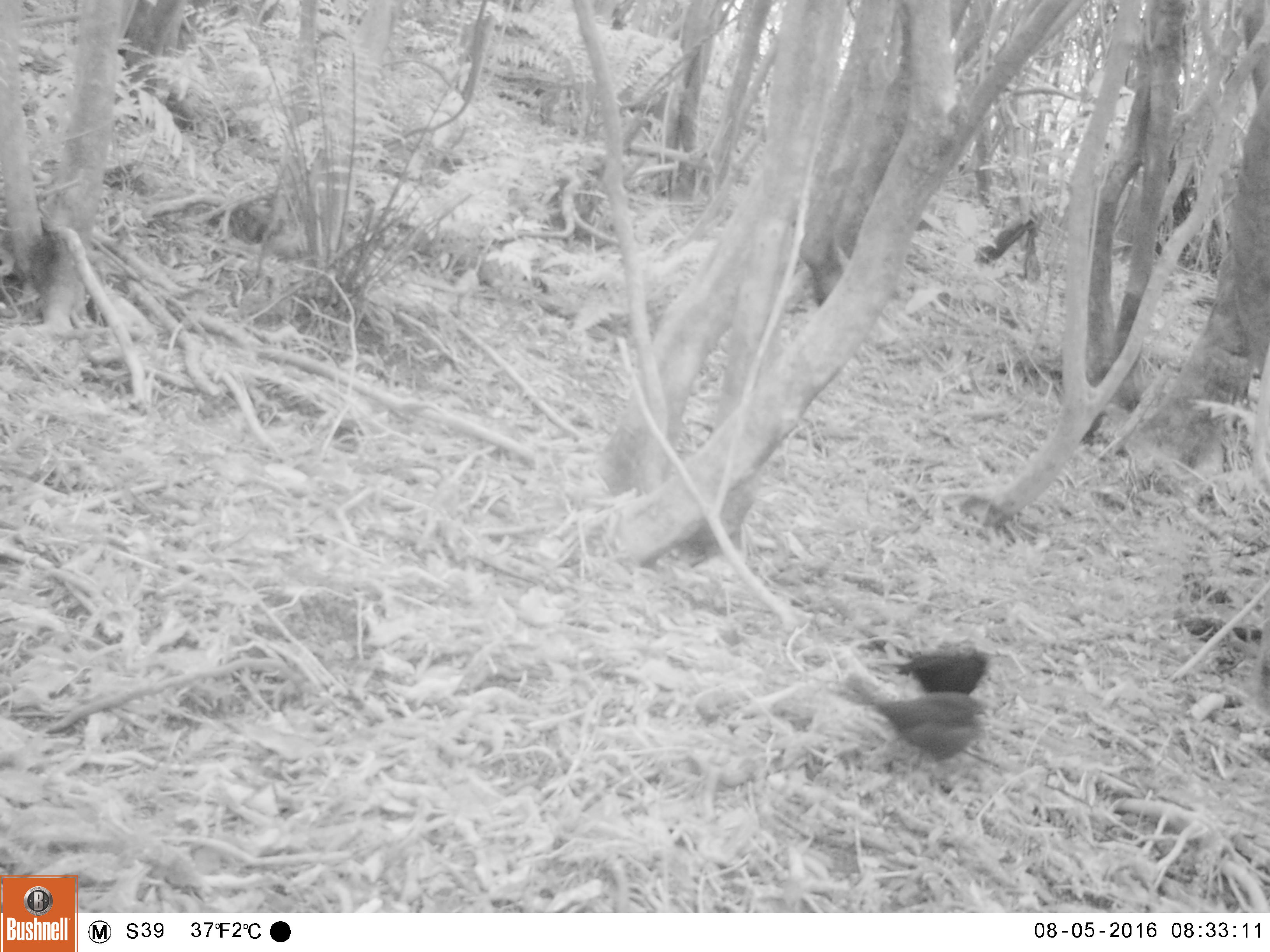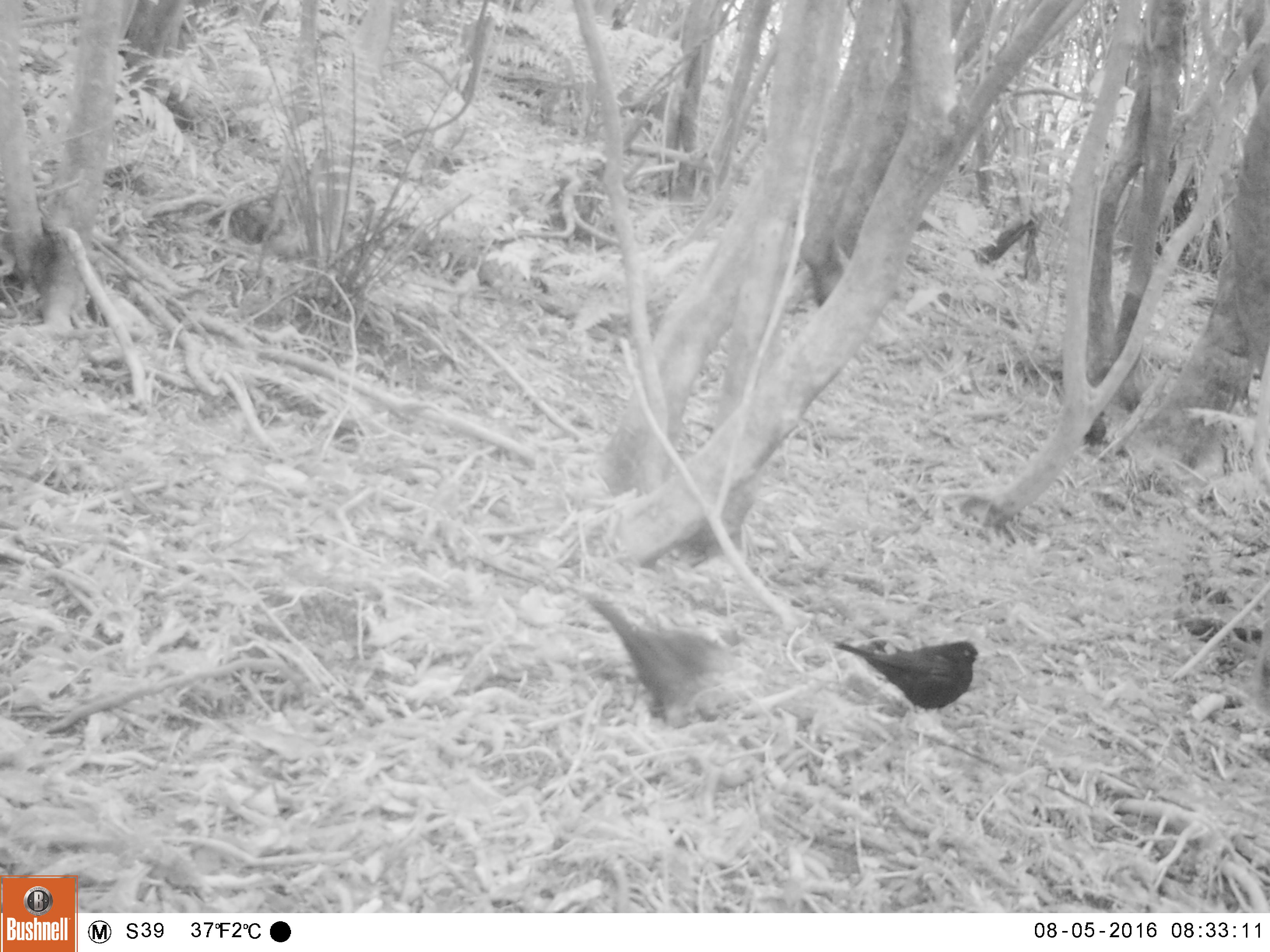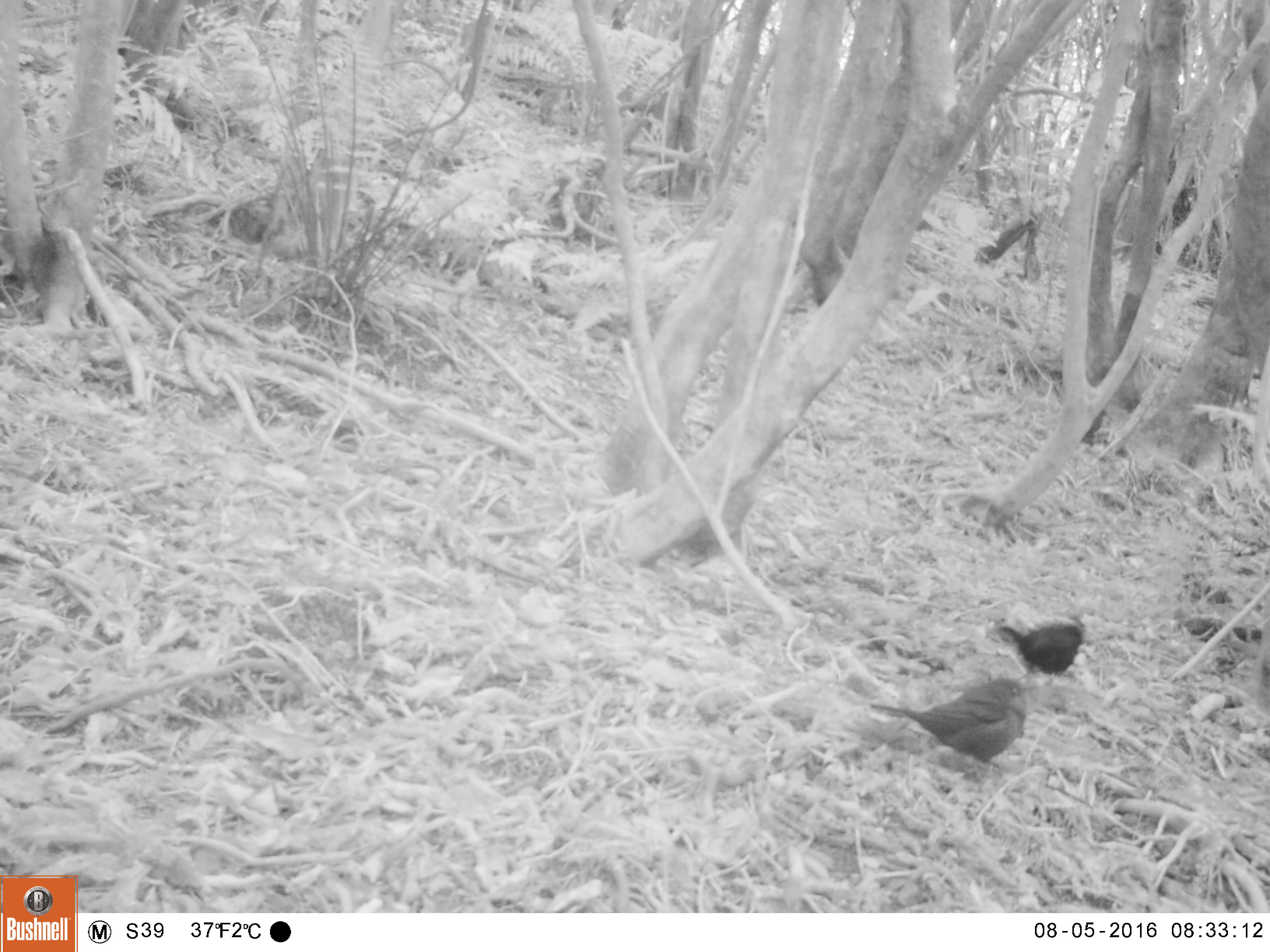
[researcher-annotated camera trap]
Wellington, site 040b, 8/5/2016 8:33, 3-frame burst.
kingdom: Animalia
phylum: Chordata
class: Aves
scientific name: Aves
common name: bird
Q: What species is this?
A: Bird (Aves).